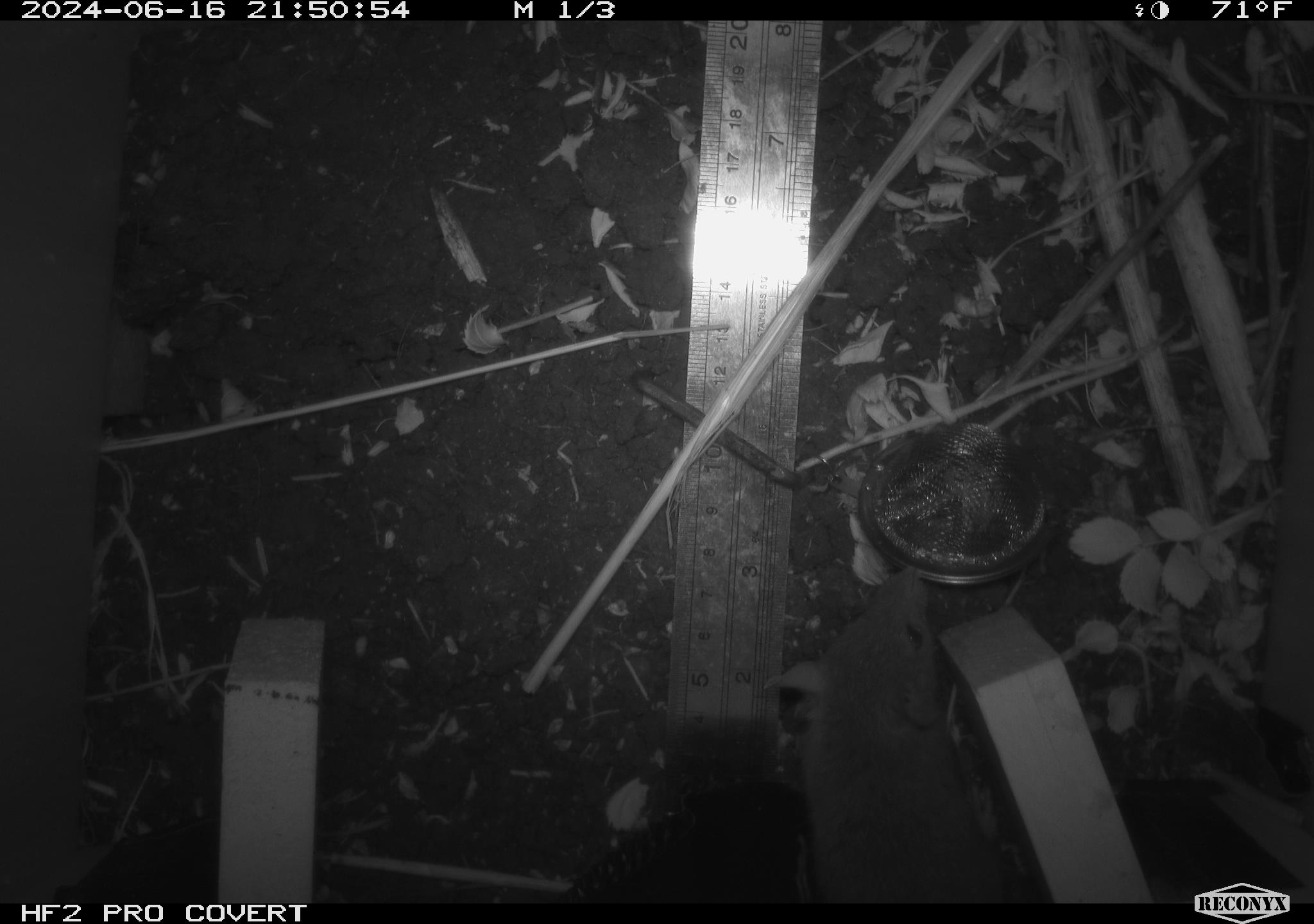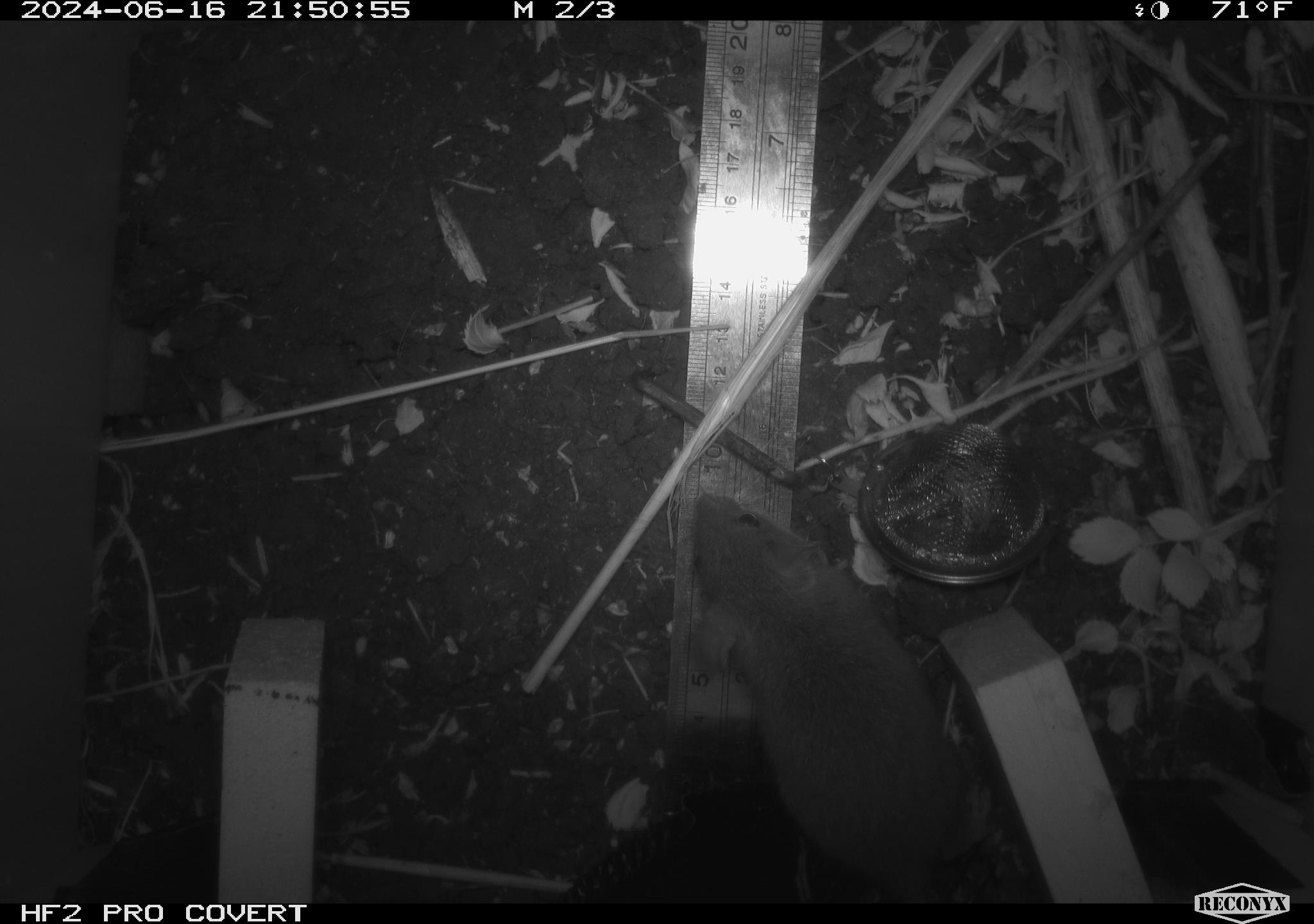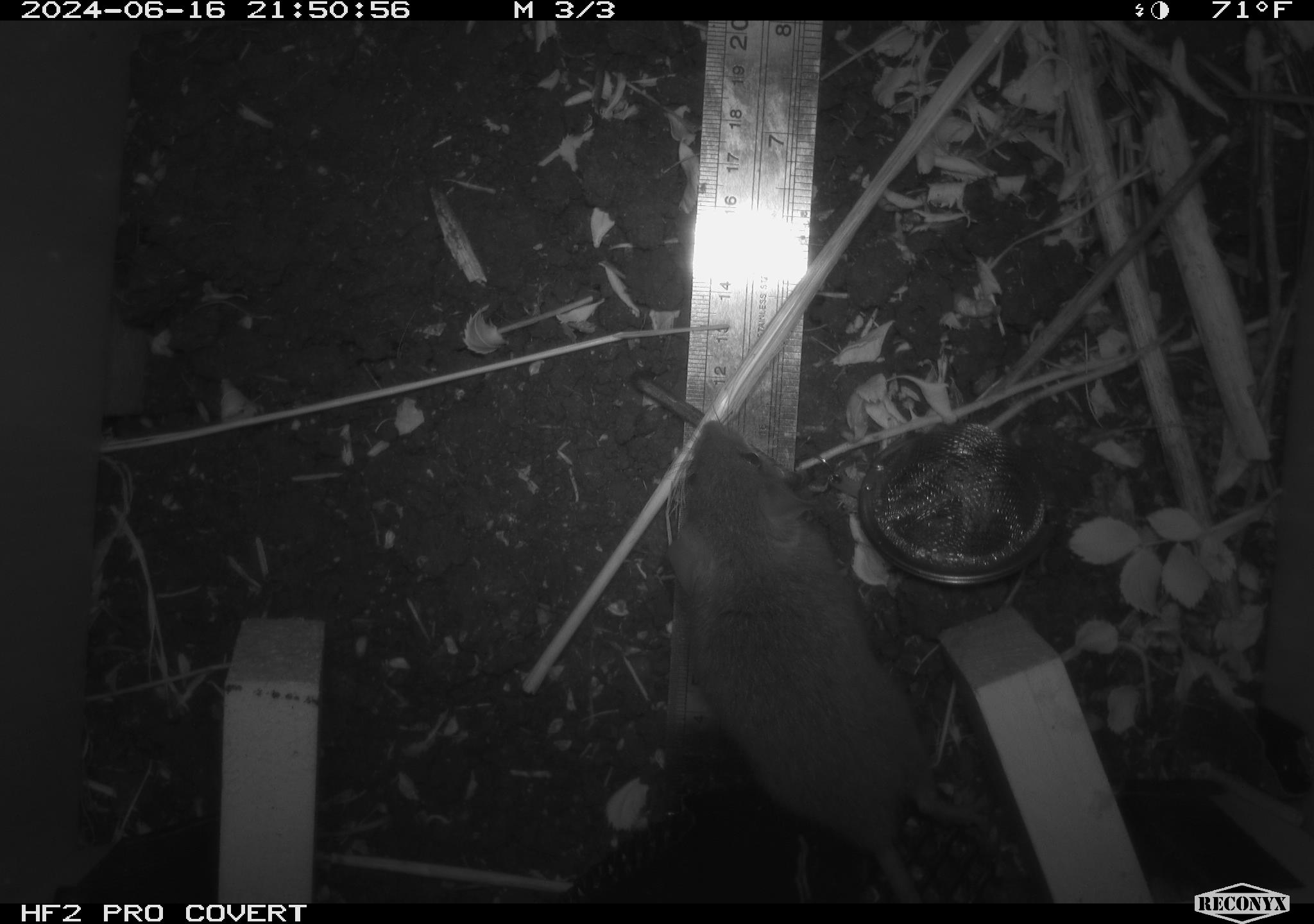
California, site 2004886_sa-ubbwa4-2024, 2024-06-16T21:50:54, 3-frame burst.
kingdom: Animalia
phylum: Chordata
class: Mammalia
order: Rodentia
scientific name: Rodentia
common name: woodrat or rat or mouse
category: woodrat or rat or mouse species